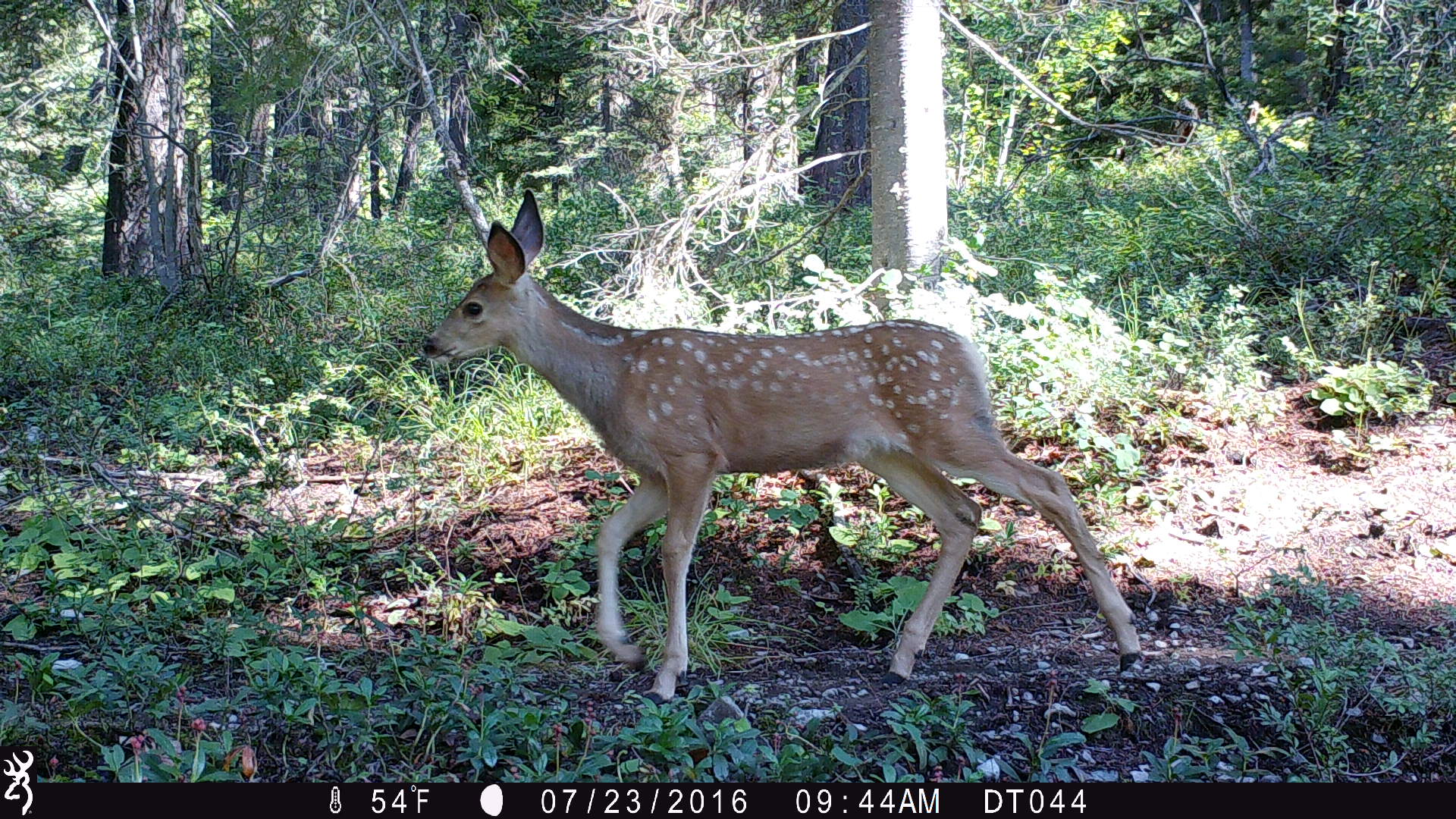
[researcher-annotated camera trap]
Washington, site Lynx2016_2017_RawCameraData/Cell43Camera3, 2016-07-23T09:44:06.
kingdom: Animalia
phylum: Chordata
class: Mammalia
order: Artiodactyla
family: Cervidae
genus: Odocoileus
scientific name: Odocoileus hemionus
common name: mule deer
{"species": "Odocoileus hemionus (mule deer)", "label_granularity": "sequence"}